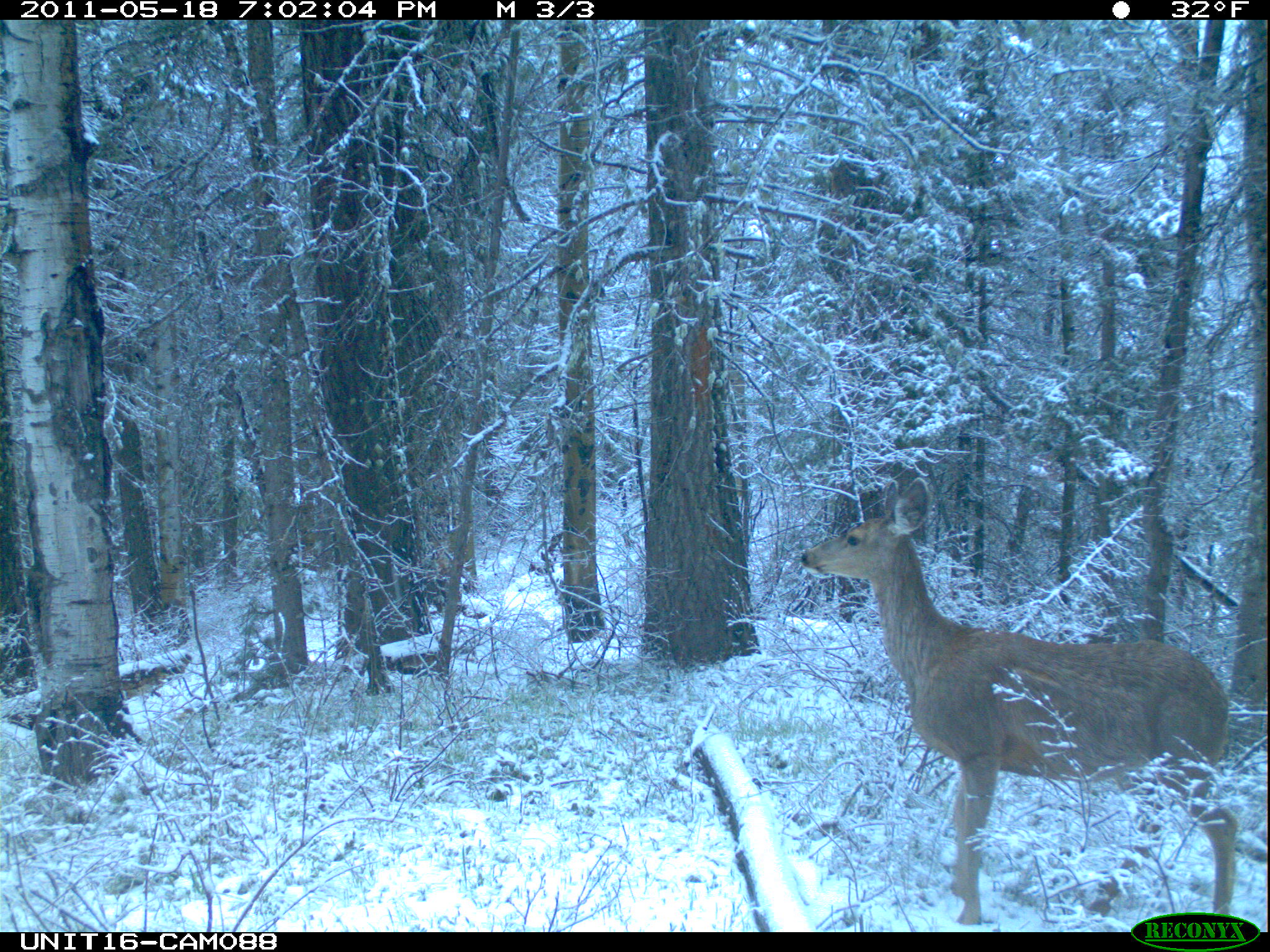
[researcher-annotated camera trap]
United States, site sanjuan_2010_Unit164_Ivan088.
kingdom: Animalia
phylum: Chordata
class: Mammalia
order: Artiodactyla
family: Cervidae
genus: Odocoileus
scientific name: Odocoileus hemionus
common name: mule deer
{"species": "Odocoileus hemionus (mule deer)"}